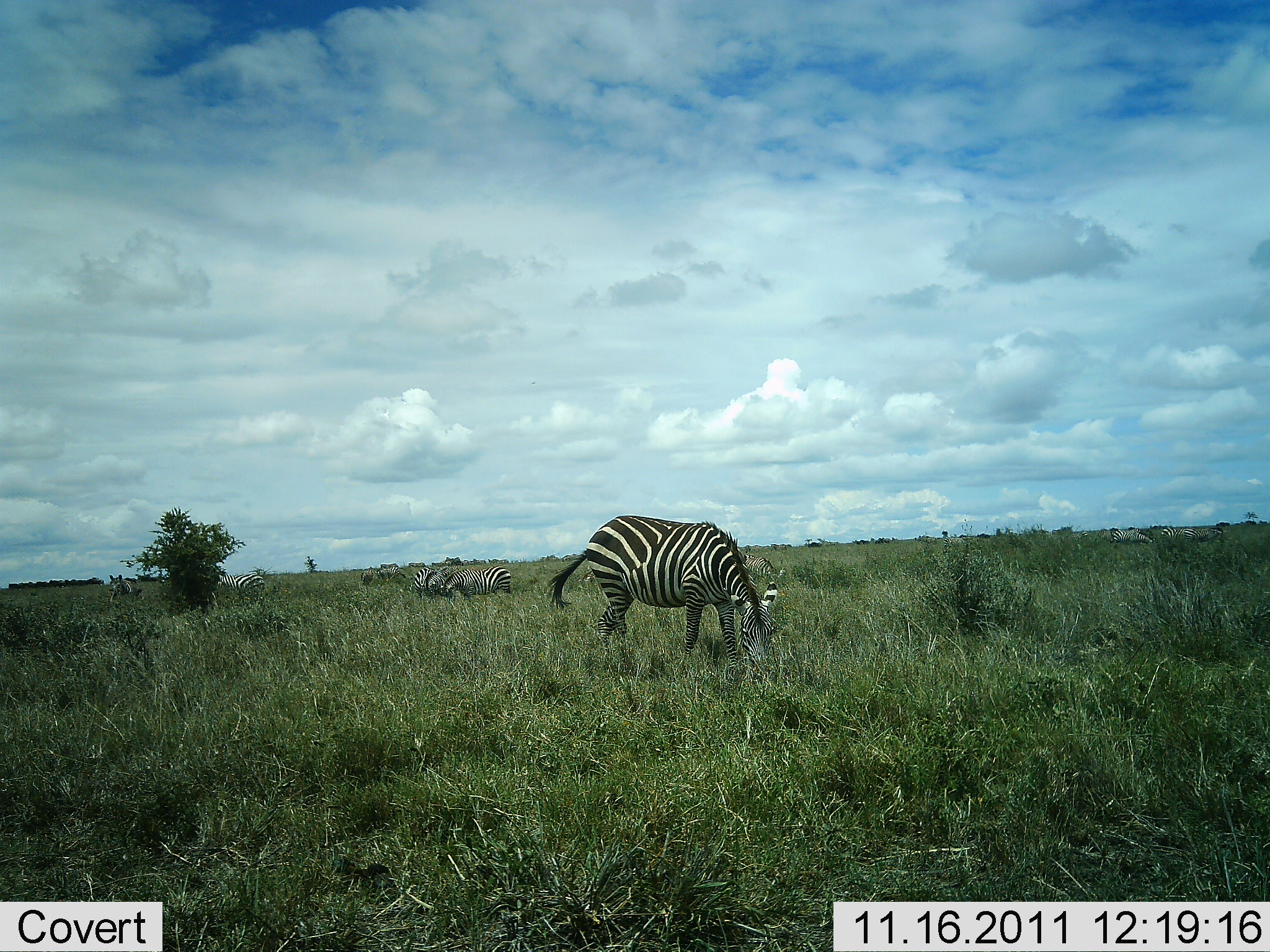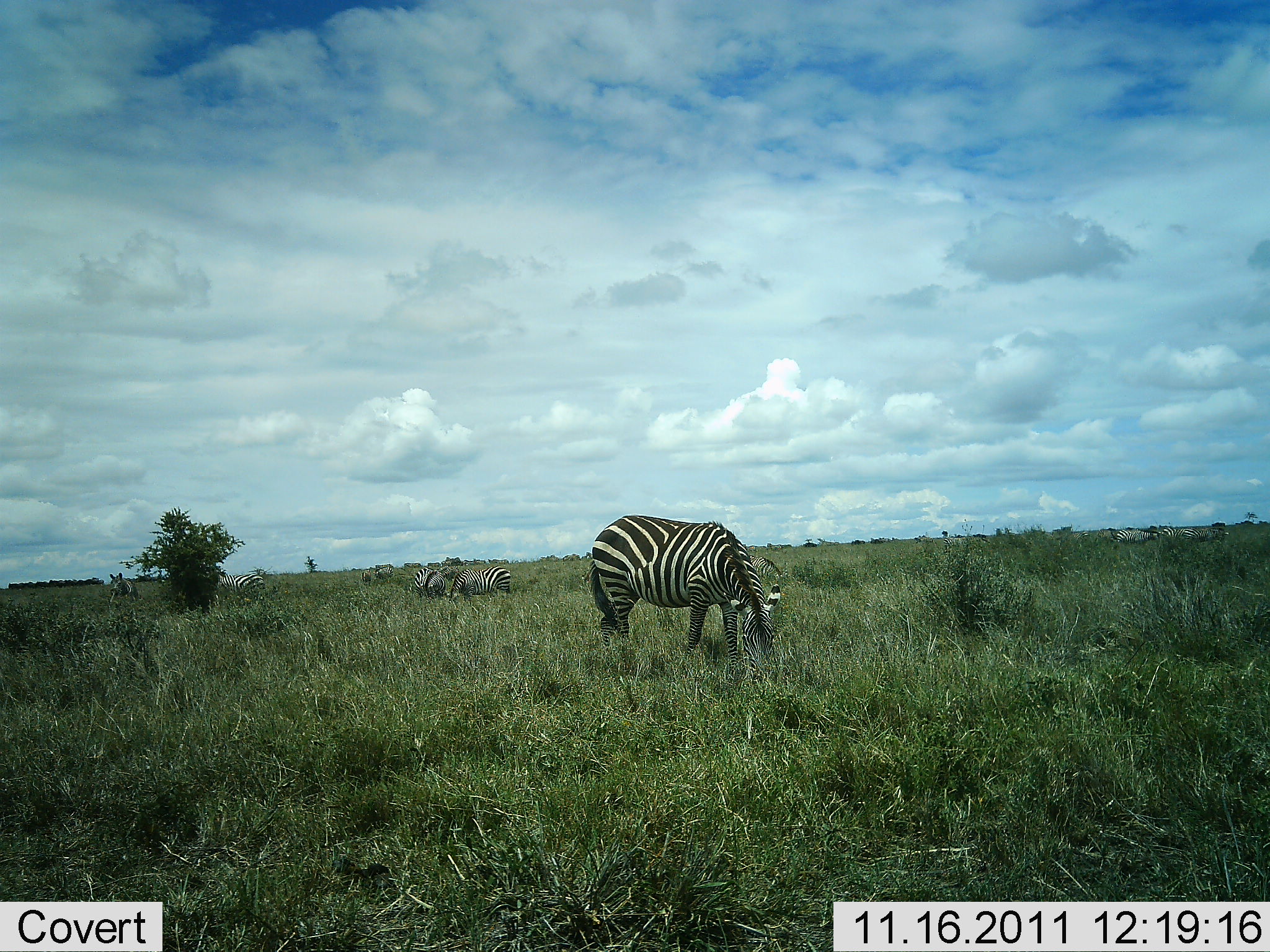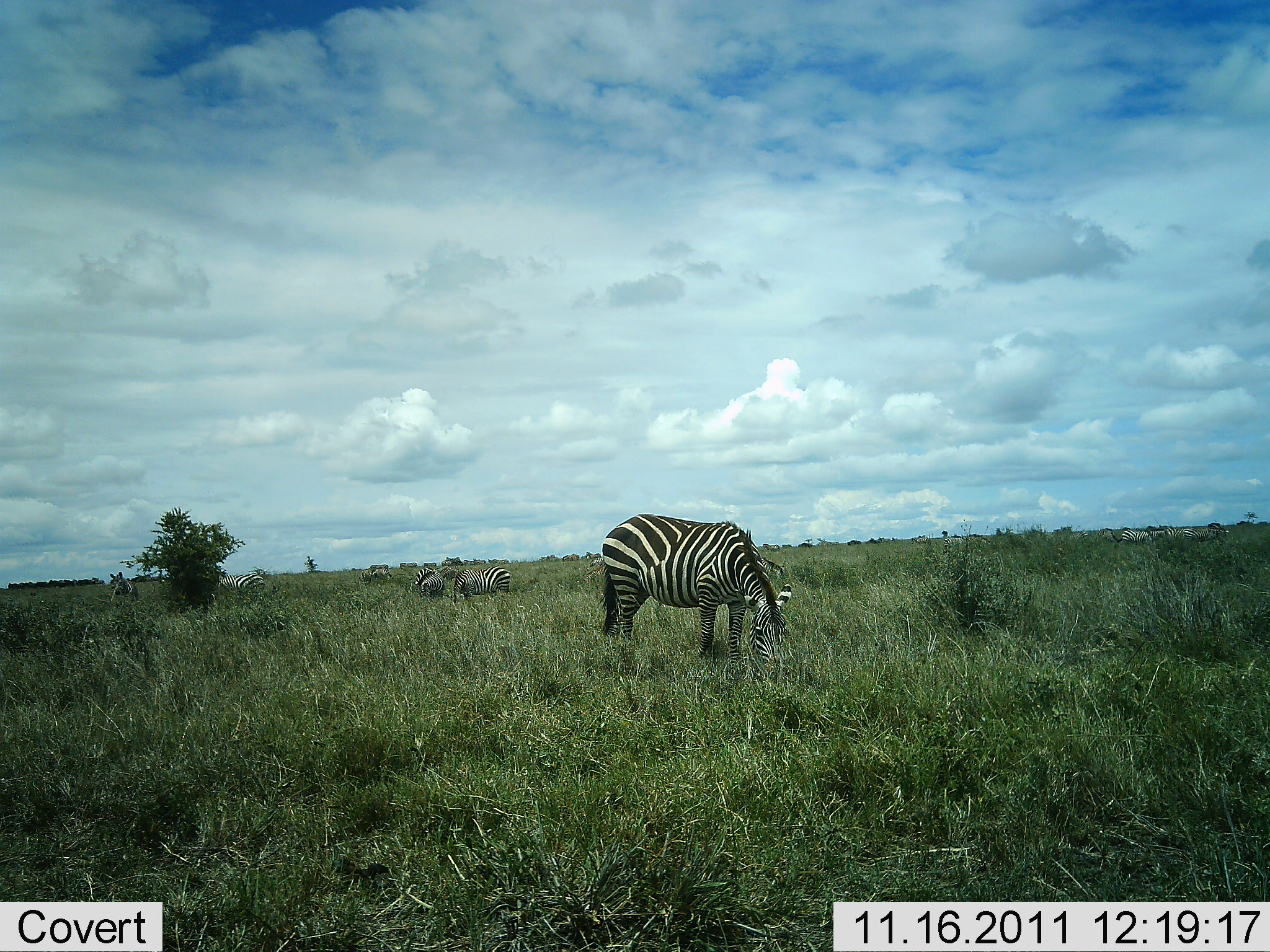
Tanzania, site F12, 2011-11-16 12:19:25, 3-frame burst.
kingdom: Animalia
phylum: Chordata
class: Mammalia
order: Perissodactyla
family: Equidae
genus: Equus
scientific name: Equus quagga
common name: plains zebra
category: zebra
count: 5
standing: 44%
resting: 0%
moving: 11%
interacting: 0%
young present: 0%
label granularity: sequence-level